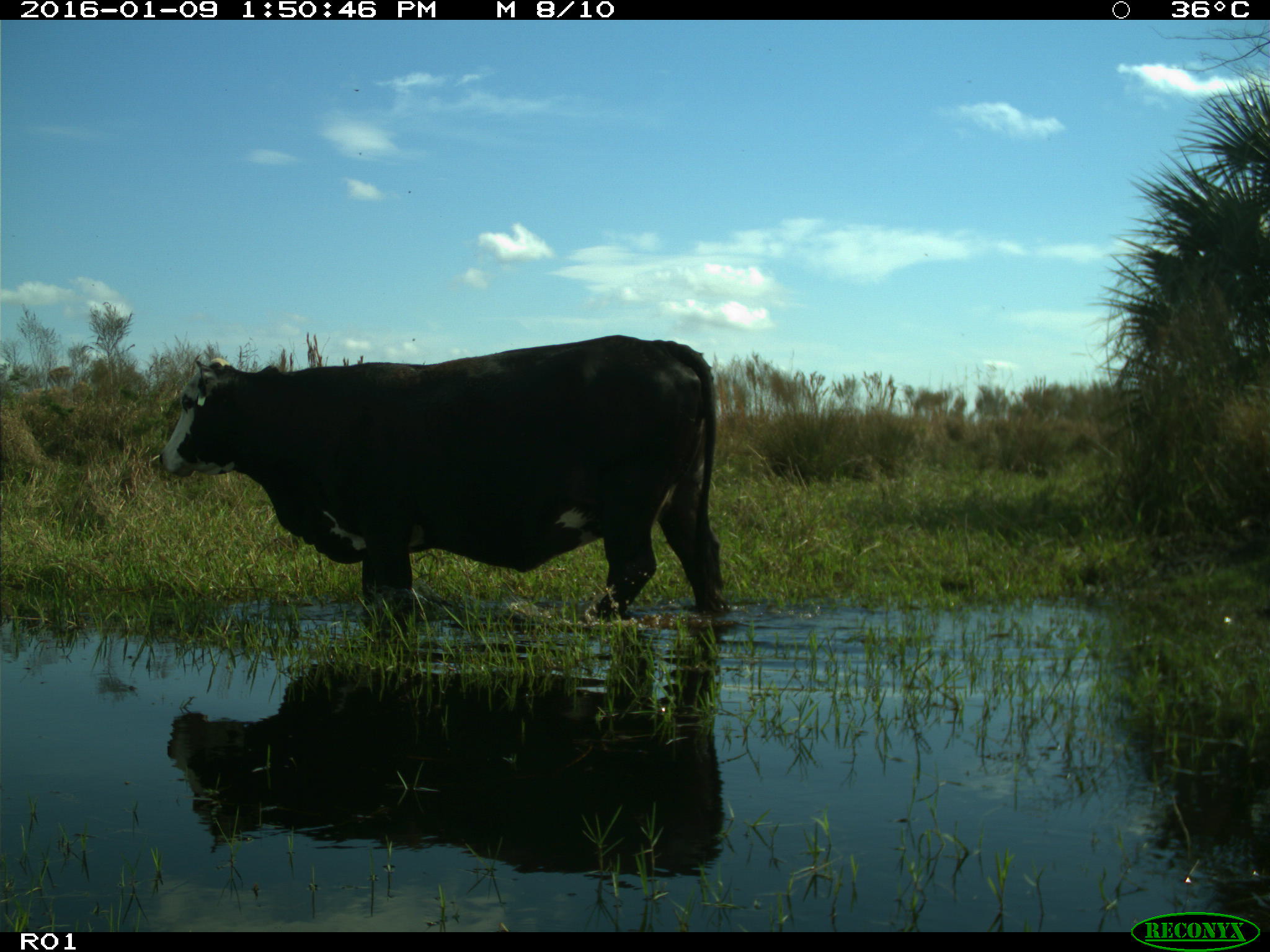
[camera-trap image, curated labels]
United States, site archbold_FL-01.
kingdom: Animalia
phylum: Chordata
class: Mammalia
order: Artiodactyla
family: Bovidae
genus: Bos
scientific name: Bos taurus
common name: domestic cow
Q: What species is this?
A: Bos taurus (domestic cow).